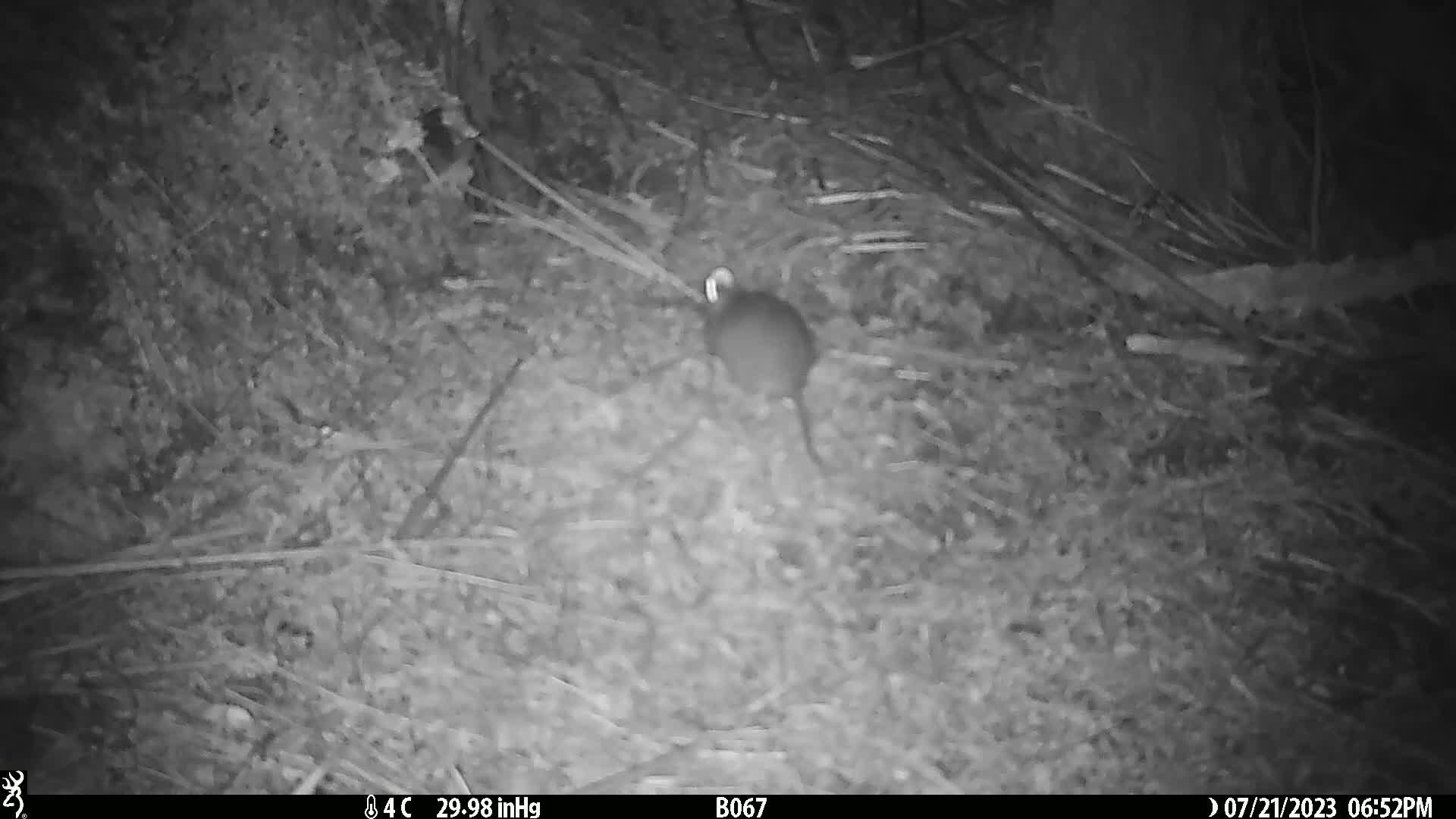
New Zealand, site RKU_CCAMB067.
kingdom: Animalia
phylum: Chordata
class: Mammalia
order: Rodentia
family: Muridae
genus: Rattus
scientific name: Rattus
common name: rat